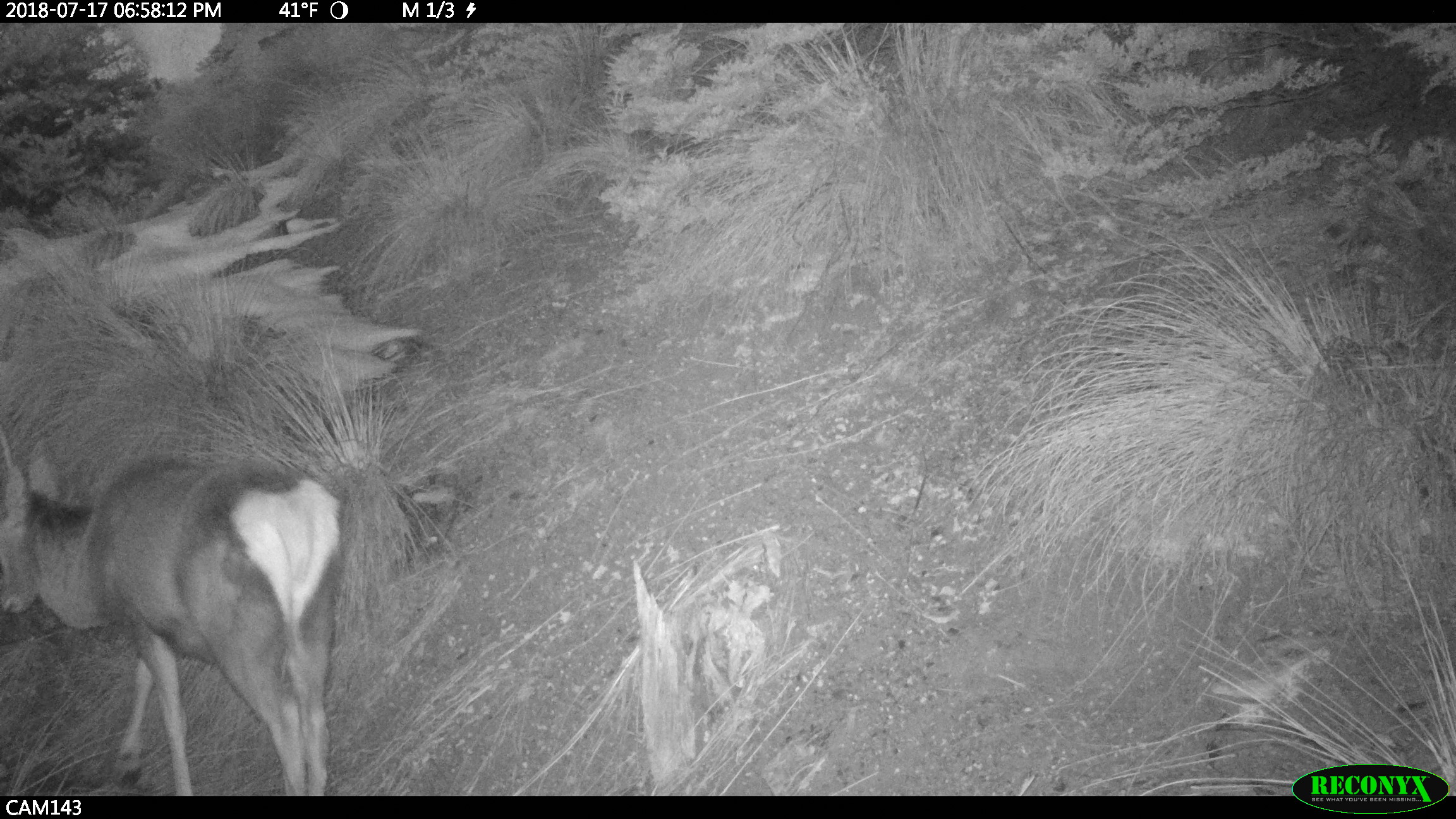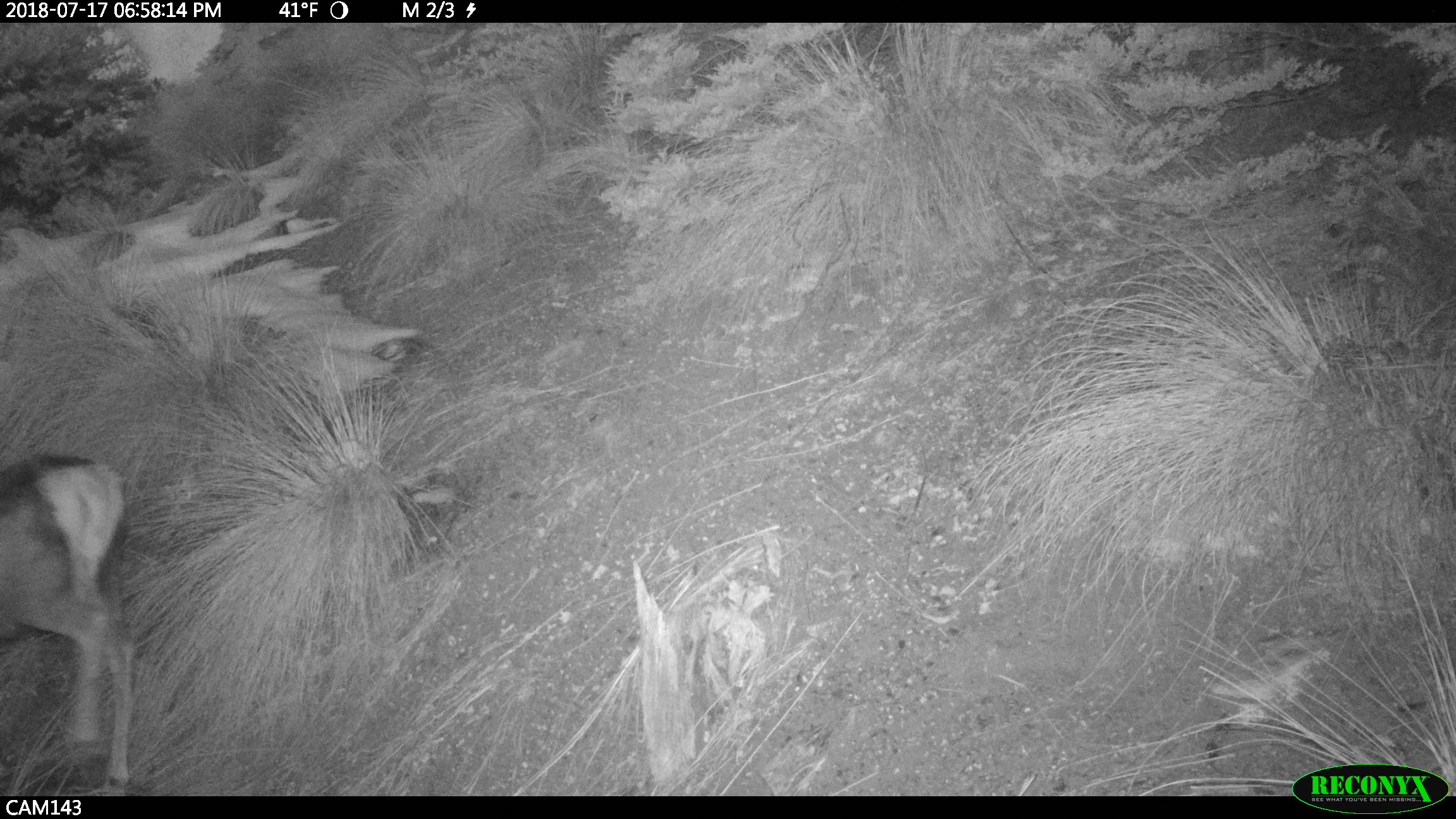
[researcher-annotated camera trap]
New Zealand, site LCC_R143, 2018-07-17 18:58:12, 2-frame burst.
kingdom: Animalia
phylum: Chordata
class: Mammalia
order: Artiodactyla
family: Cervidae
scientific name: Cervidae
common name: deer